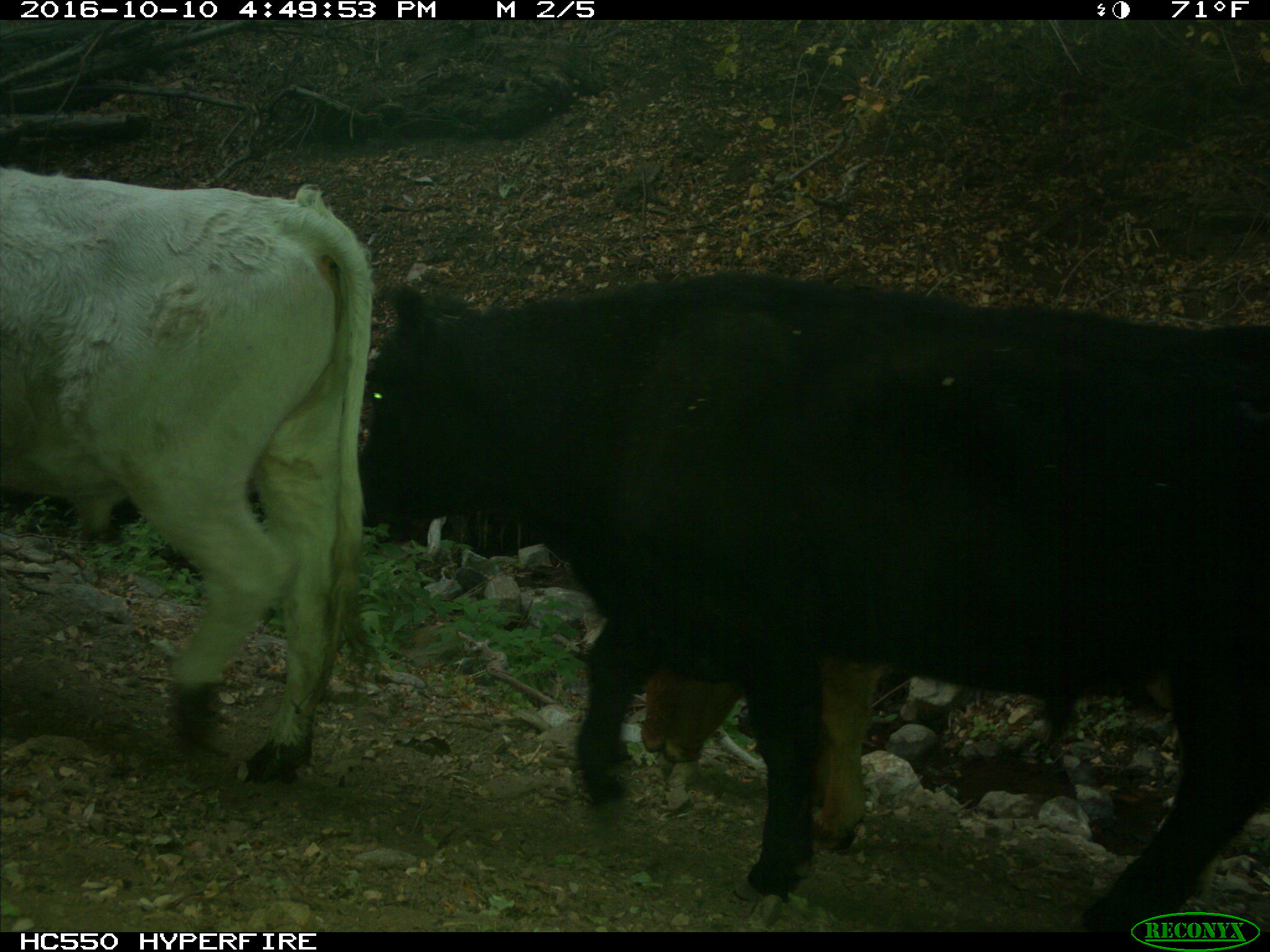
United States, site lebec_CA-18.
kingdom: Animalia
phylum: Chordata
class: Mammalia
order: Artiodactyla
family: Bovidae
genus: Bos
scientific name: Bos taurus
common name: domestic cow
Bos taurus (domestic cow).